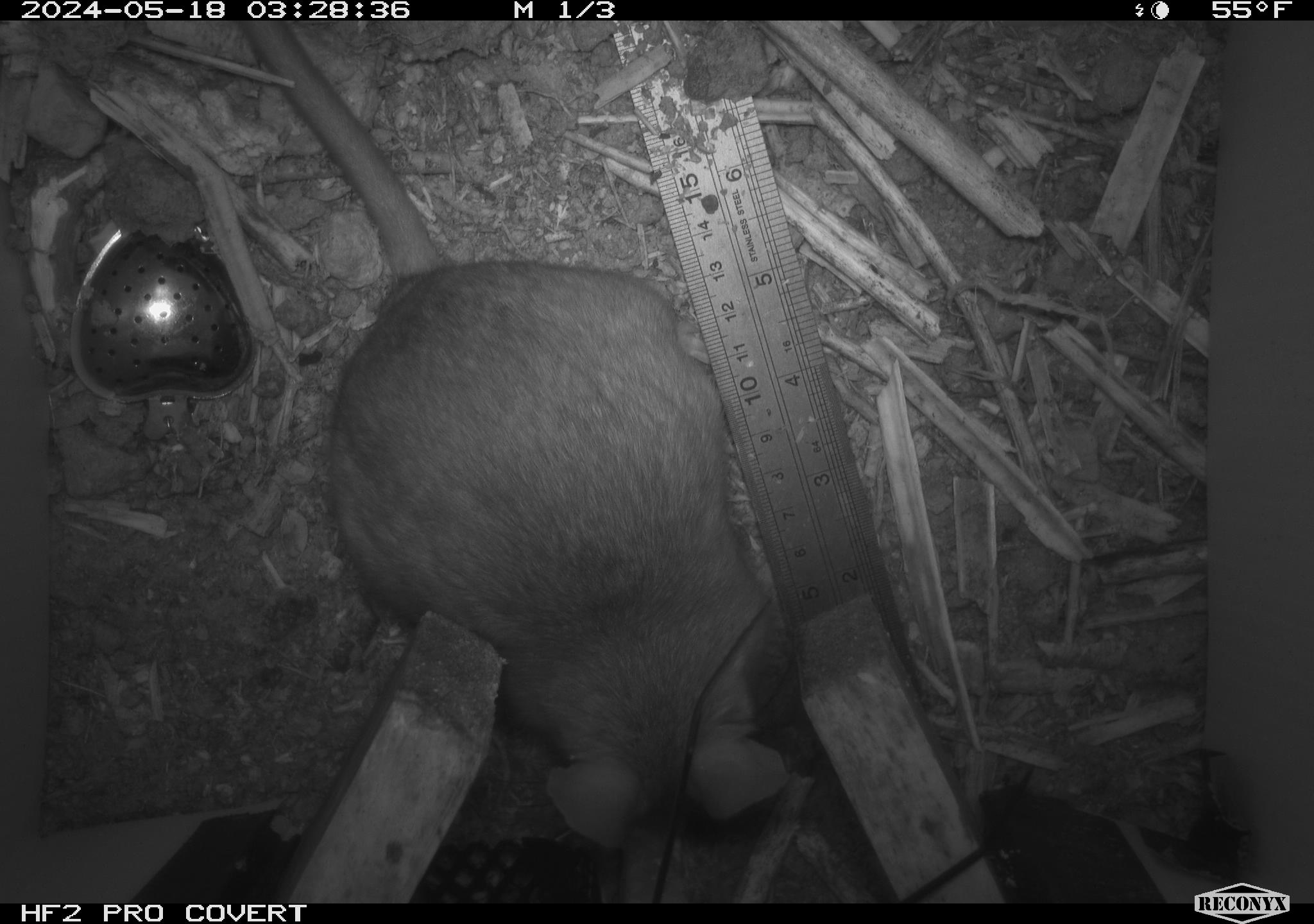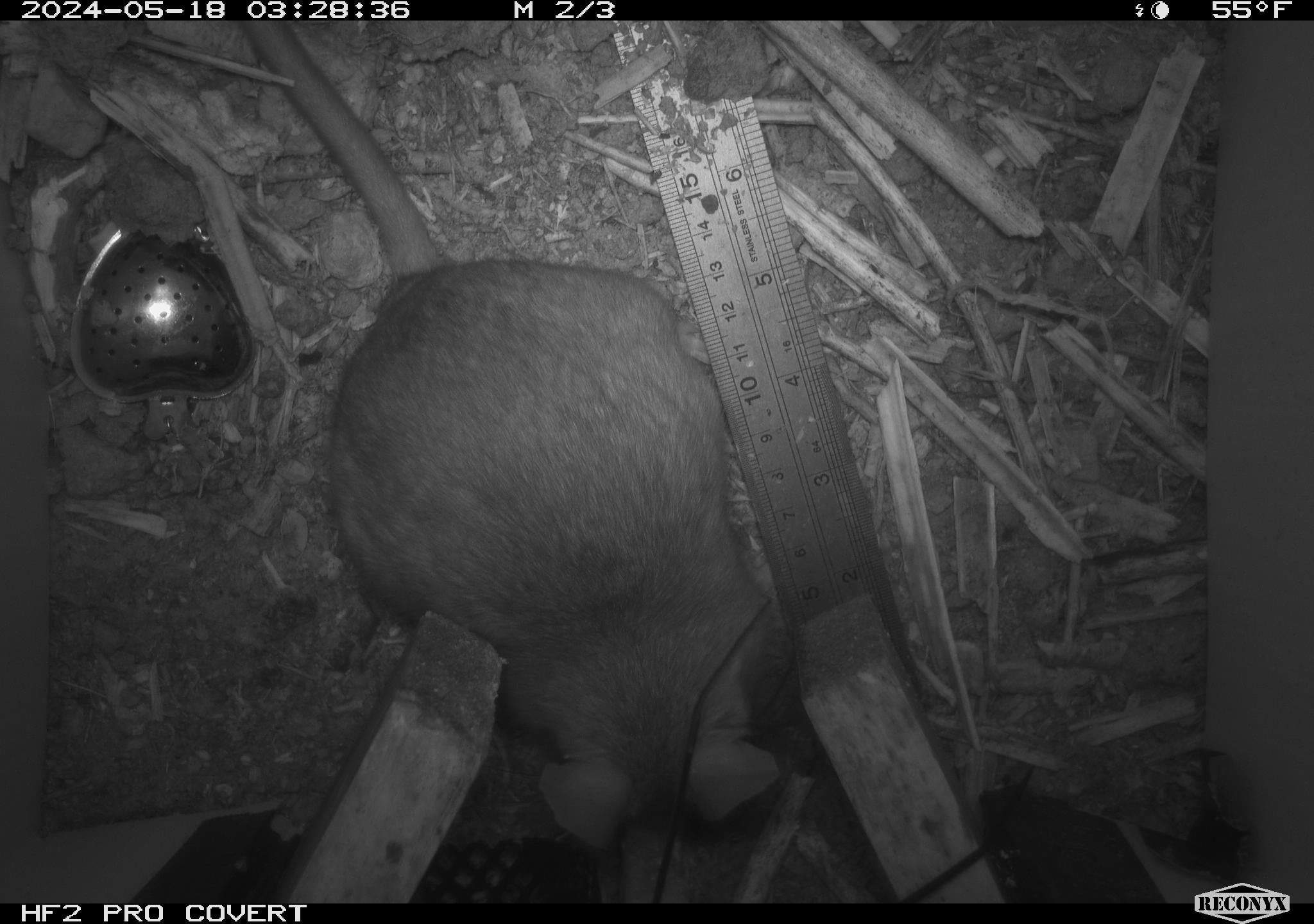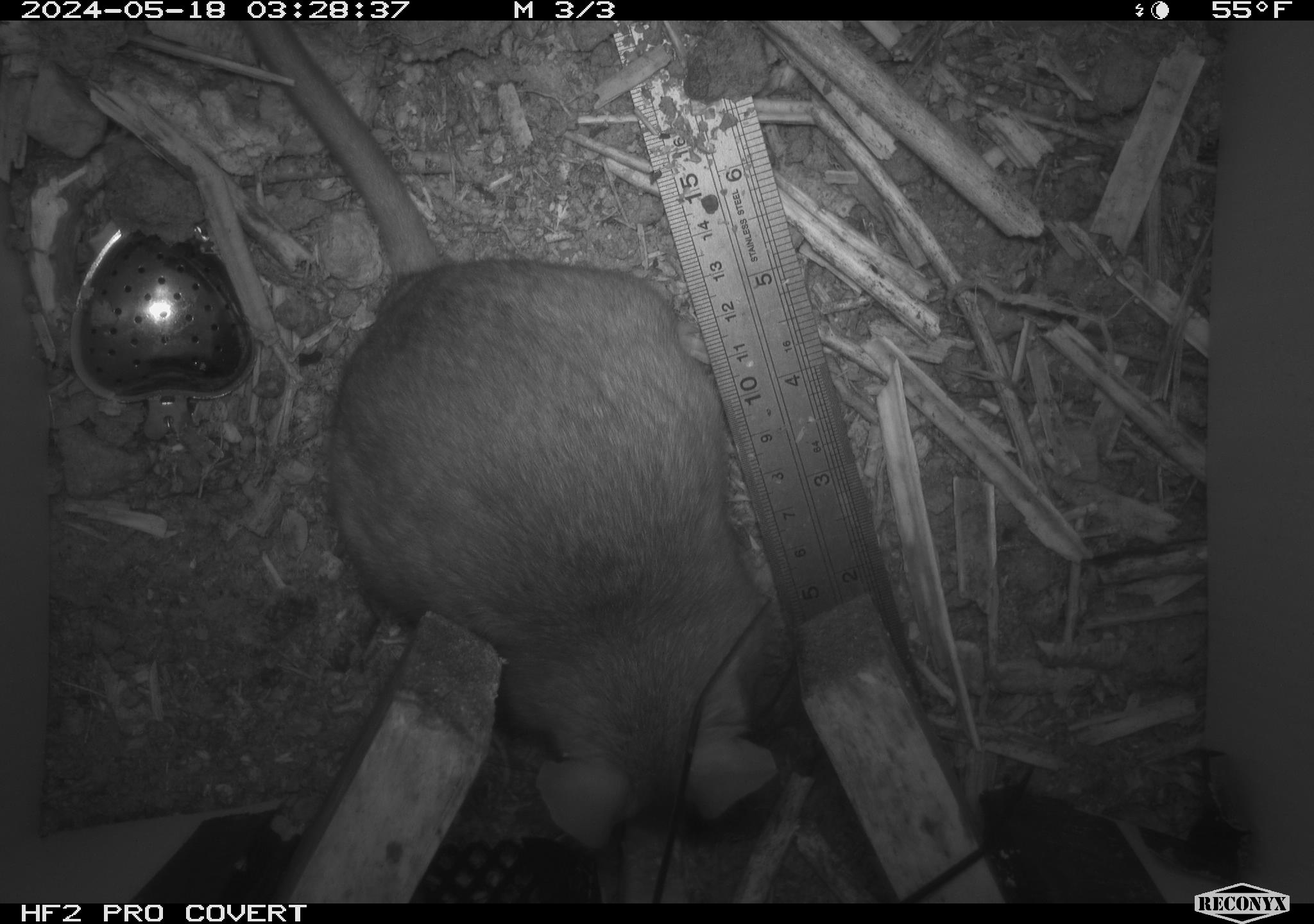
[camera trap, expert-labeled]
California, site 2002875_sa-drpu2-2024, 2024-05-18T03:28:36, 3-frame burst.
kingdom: Animalia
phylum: Chordata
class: Mammalia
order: Rodentia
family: Cricetidae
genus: Neotoma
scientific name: Neotoma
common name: pack rat or woodrat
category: neotoma species